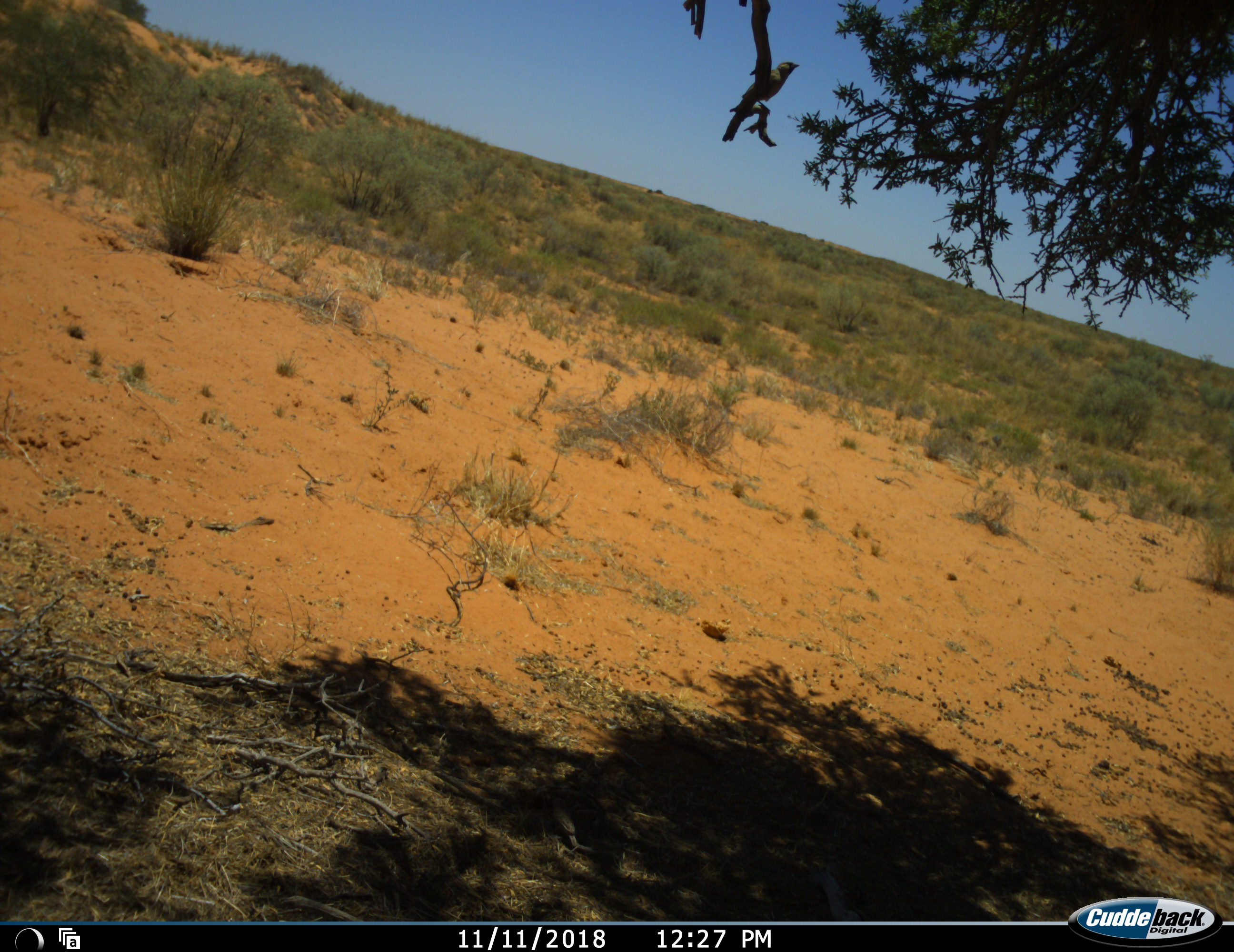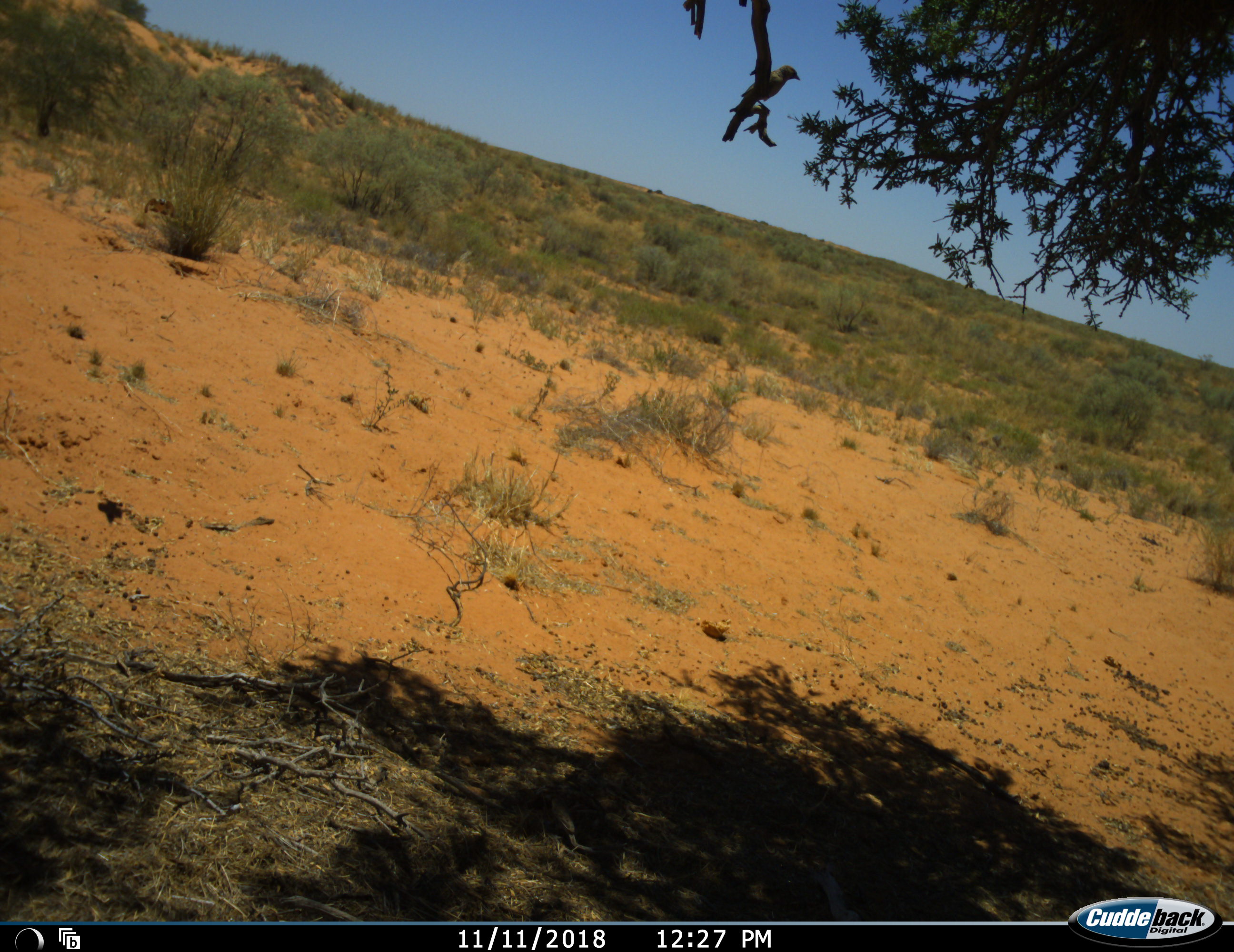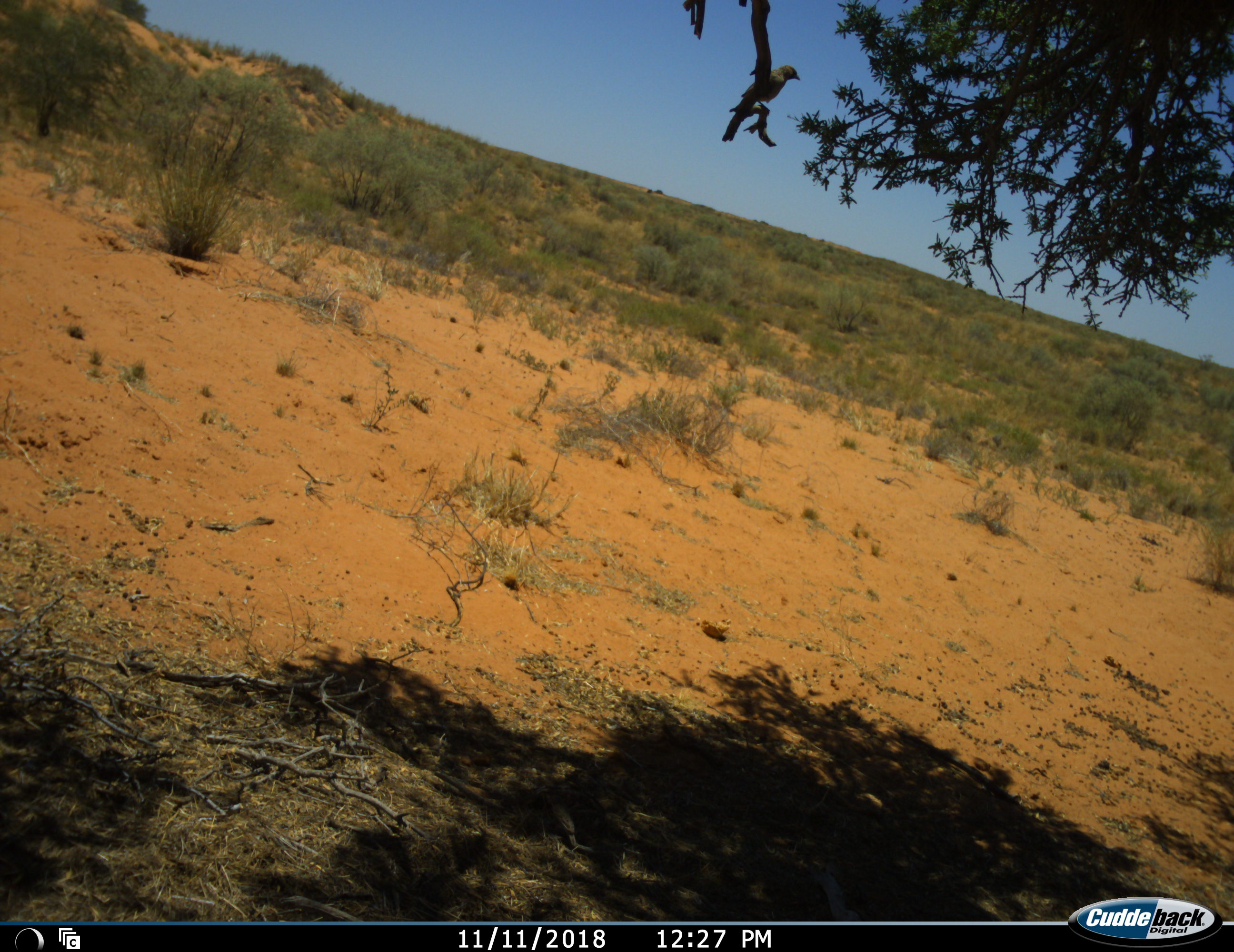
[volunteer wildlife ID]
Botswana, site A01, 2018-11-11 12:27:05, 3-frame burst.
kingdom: Animalia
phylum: Chordata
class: Aves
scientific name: Aves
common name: bird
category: birdother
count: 1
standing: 27%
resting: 36%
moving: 64%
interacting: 0%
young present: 0%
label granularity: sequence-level